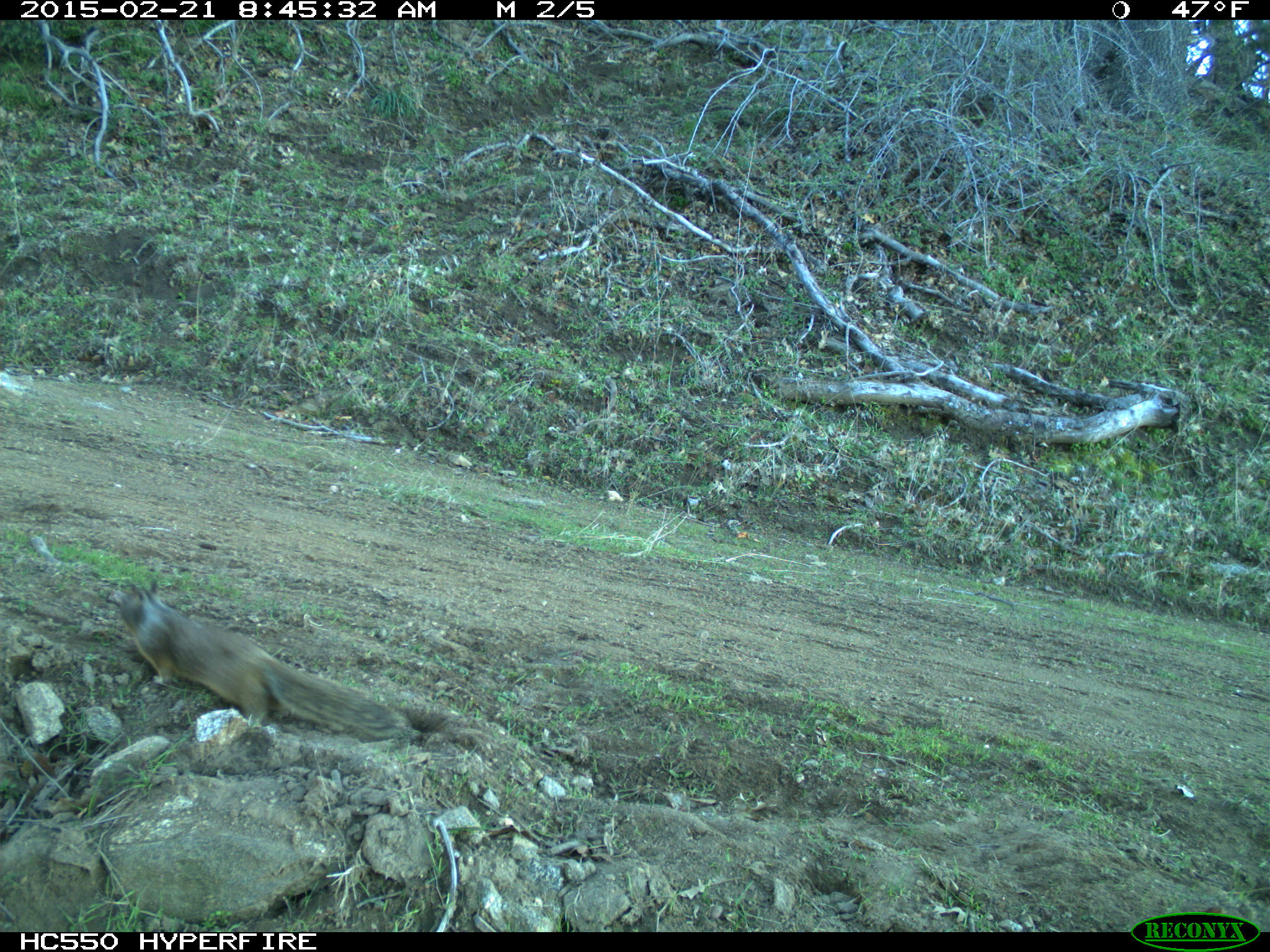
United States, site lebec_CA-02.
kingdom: Animalia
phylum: Chordata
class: Mammalia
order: Rodentia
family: Sciuridae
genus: Otospermophilus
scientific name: Otospermophilus beecheyi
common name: california ground squirrel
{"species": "Otospermophilus beecheyi (california ground squirrel)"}